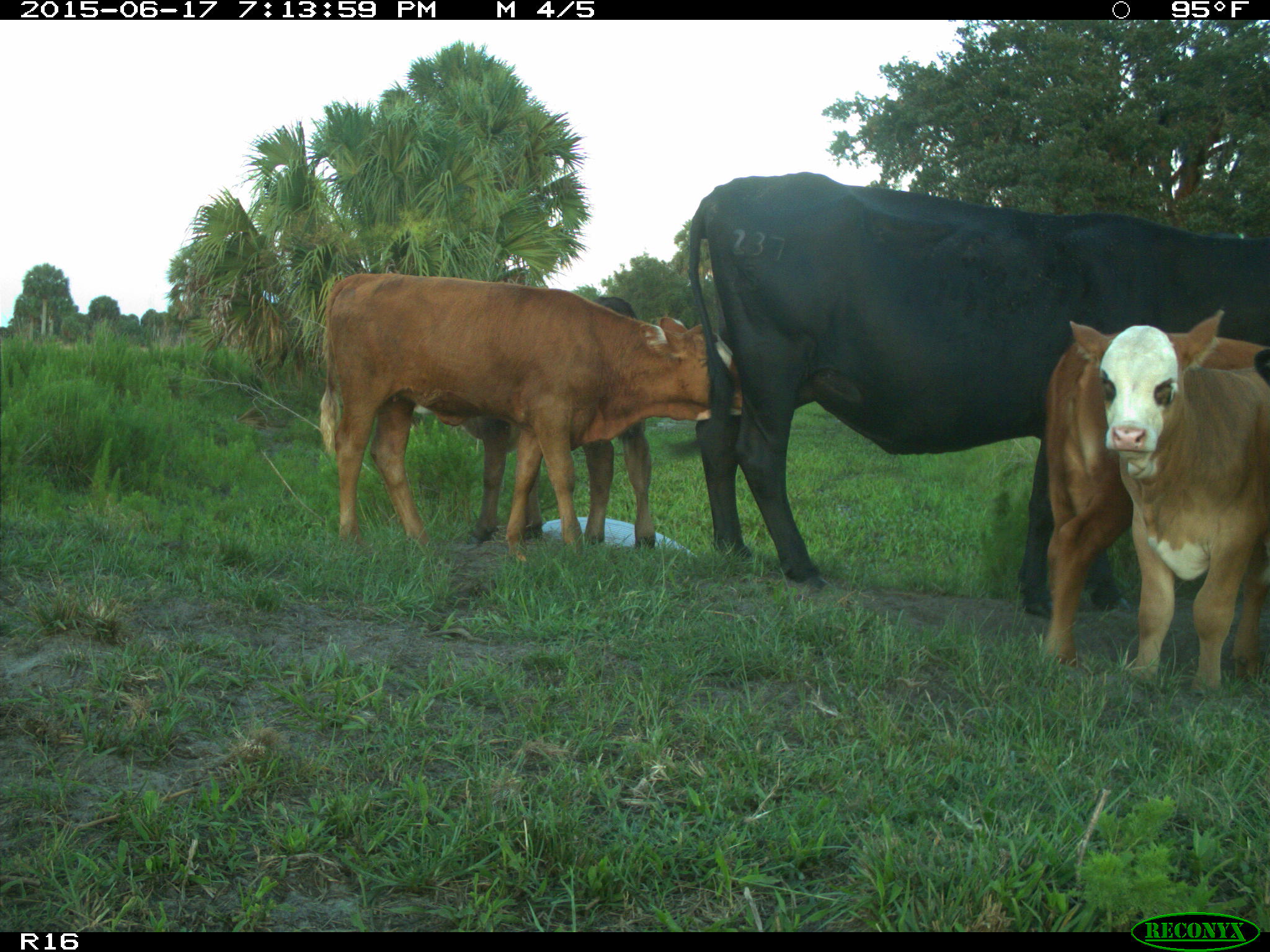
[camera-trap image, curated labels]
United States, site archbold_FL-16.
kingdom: Animalia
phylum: Chordata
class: Mammalia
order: Artiodactyla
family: Bovidae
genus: Bos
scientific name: Bos taurus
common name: domestic cow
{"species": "Bos taurus (domestic cow)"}